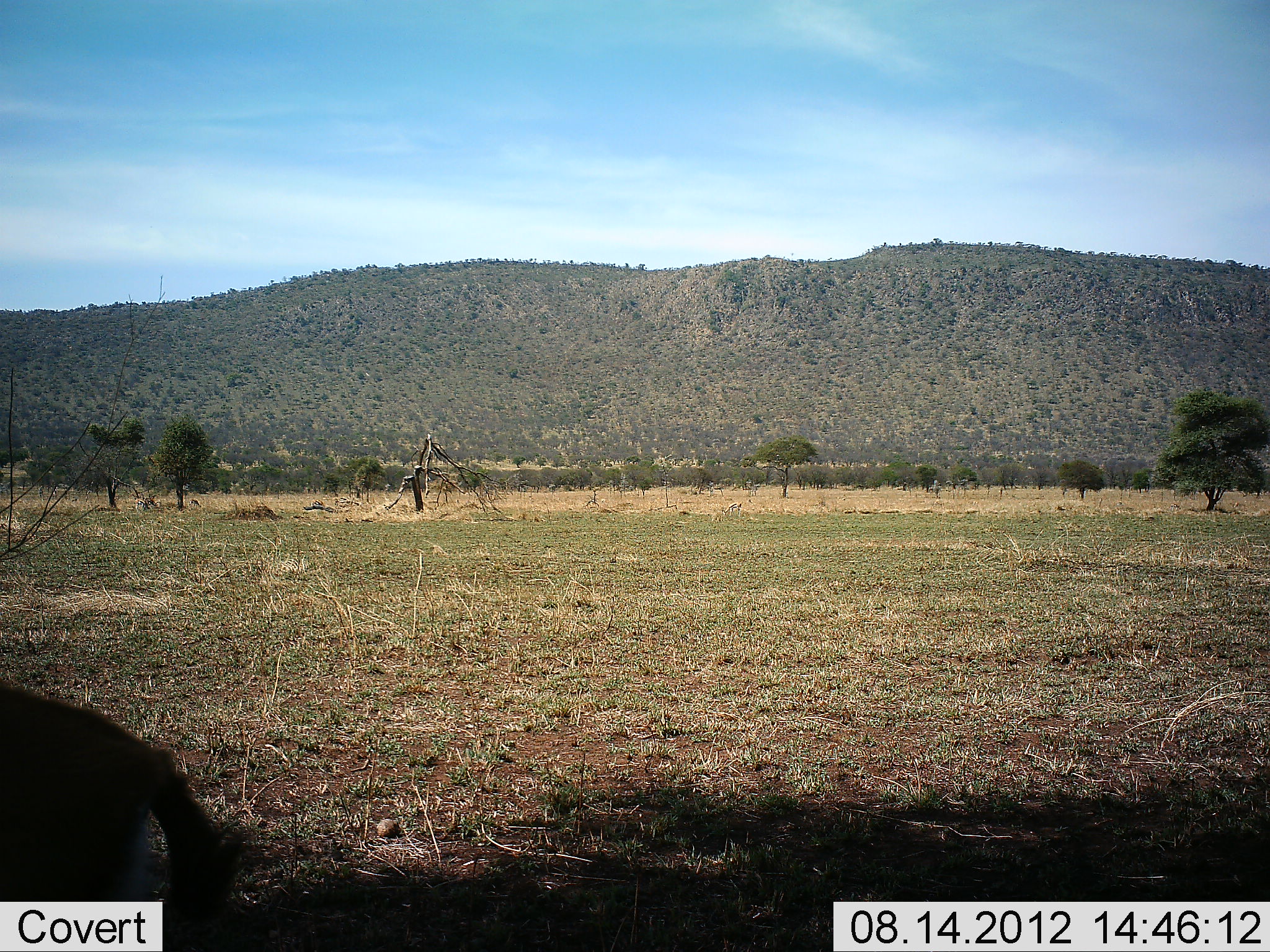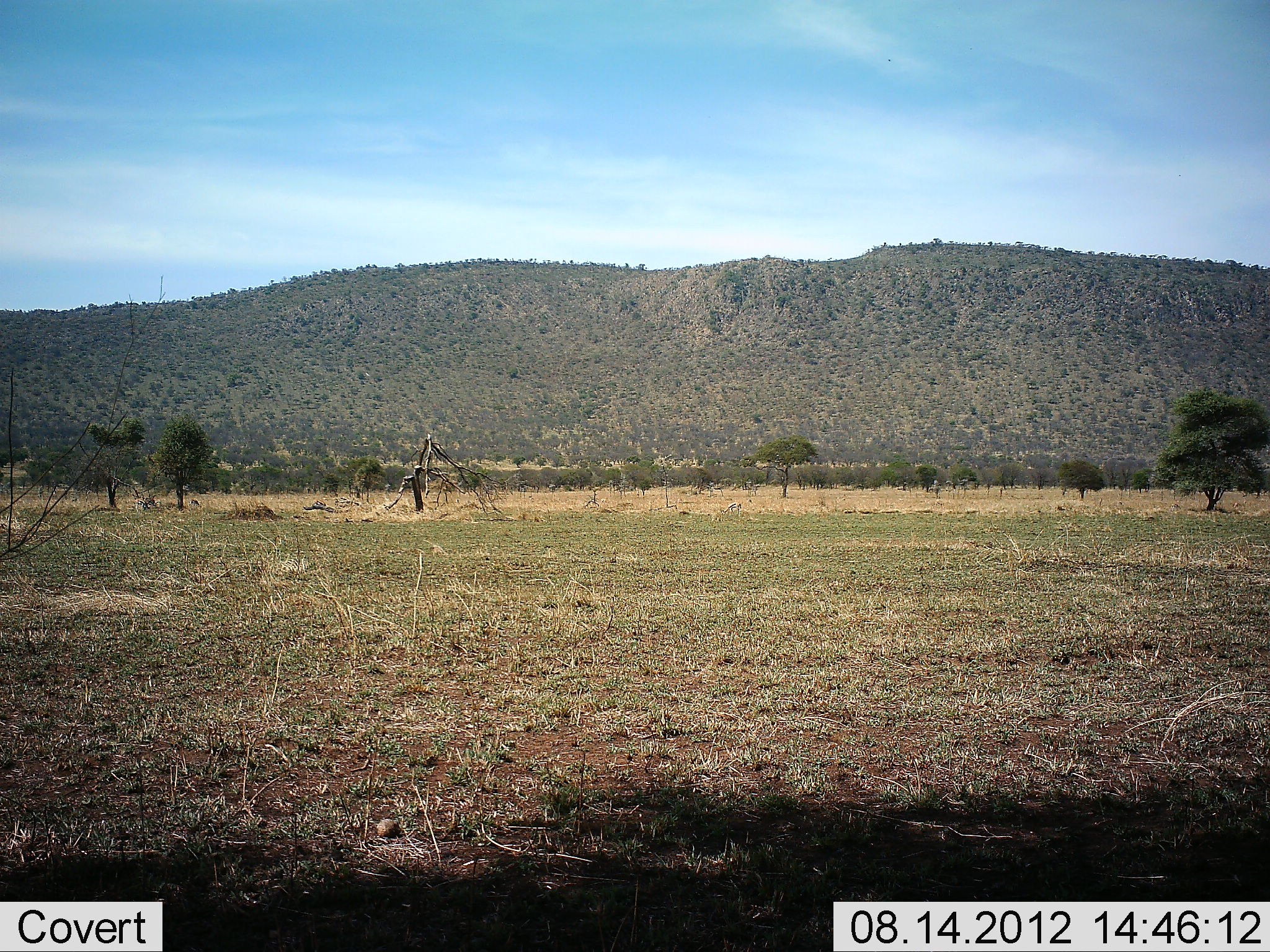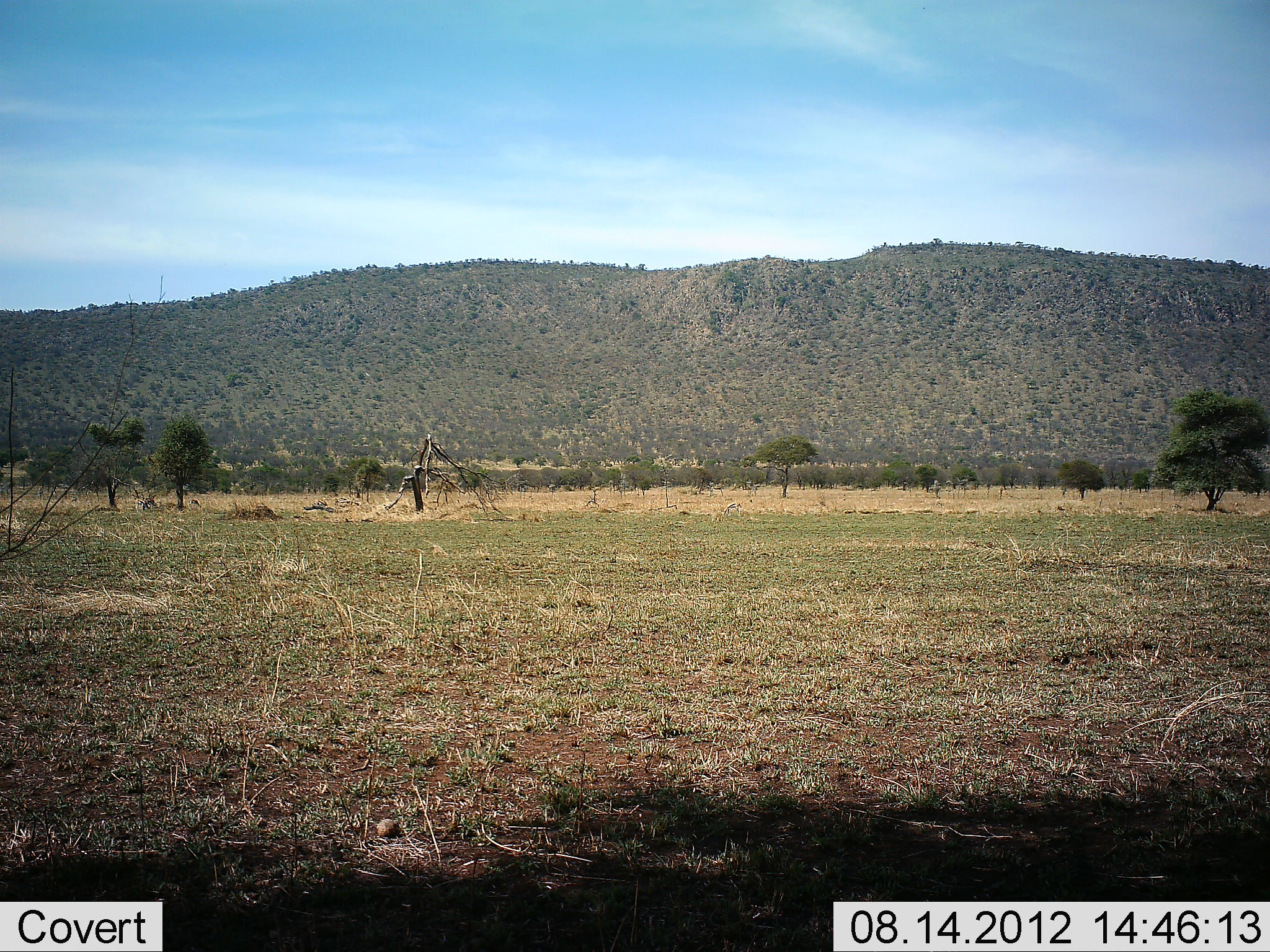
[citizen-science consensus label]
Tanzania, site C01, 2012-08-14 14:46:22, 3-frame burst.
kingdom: Animalia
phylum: Chordata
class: Mammalia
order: Artiodactyla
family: Bovidae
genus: Eudorcas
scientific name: Eudorcas thomsonii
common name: thomson's gazelle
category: gazellethomsons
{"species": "gazellethomsons (thomson's gazelle) (Eudorcas thomsonii)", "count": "1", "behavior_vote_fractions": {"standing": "0%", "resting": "0%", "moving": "100%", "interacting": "0%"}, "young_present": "0%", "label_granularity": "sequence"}